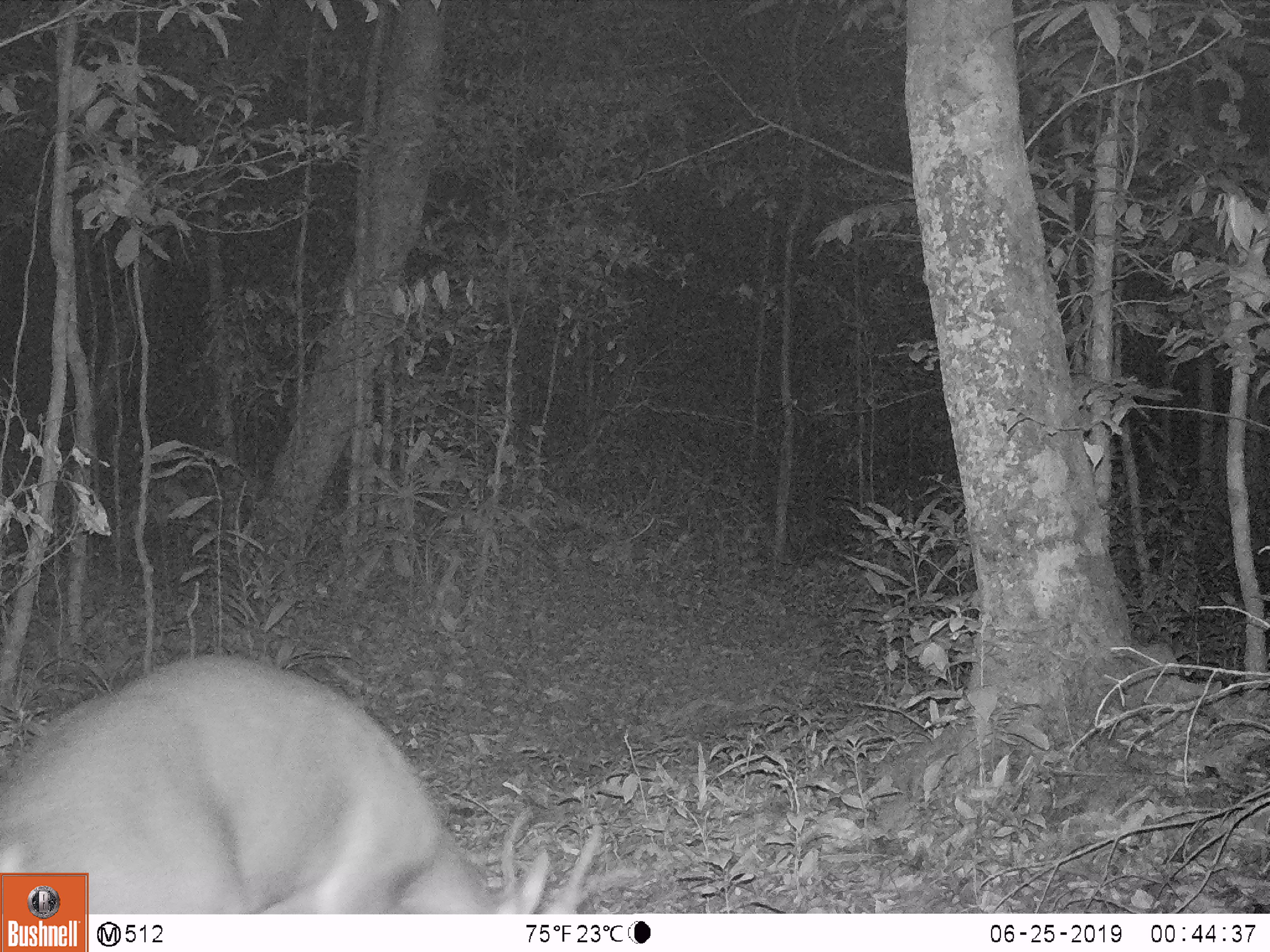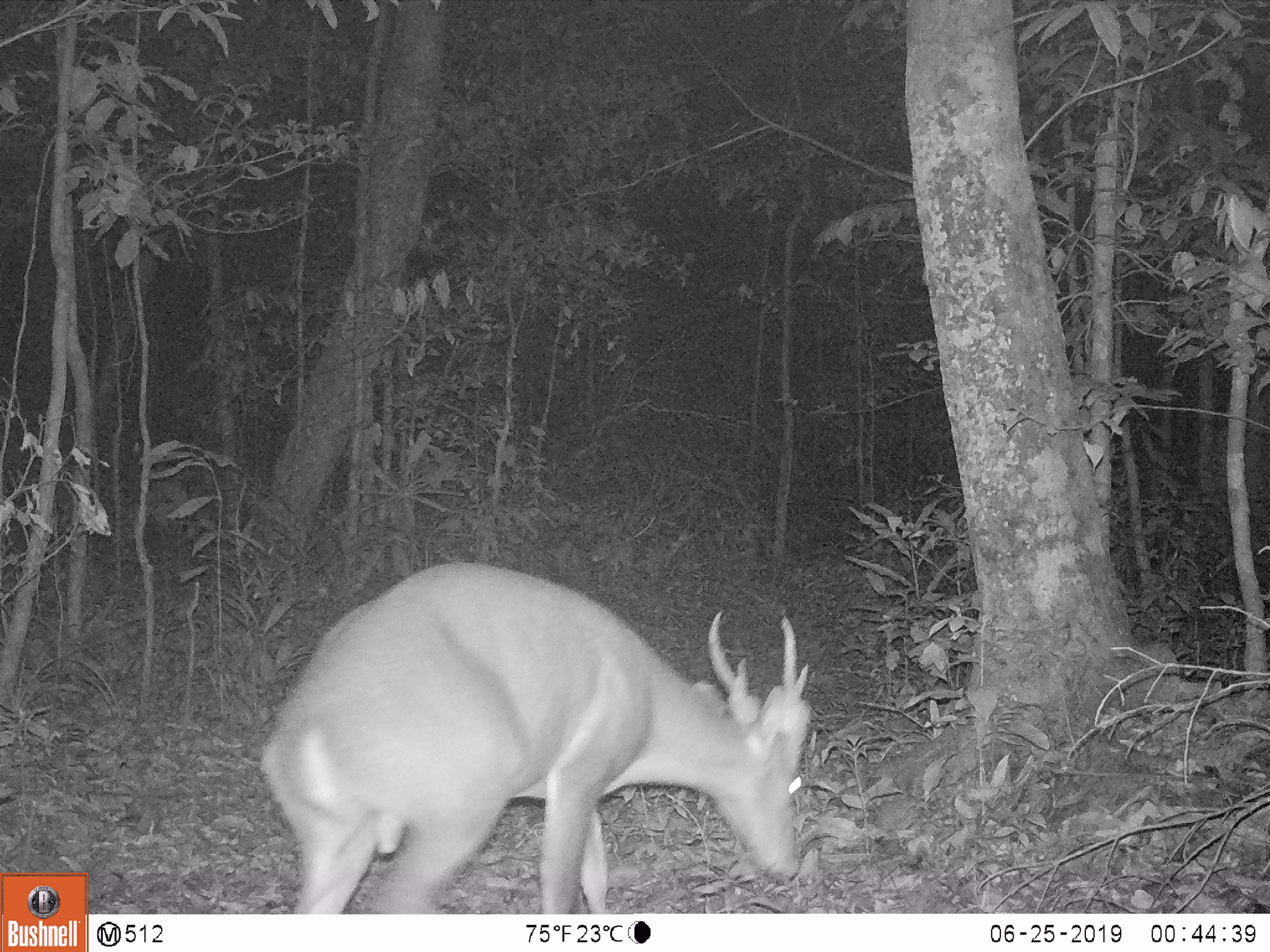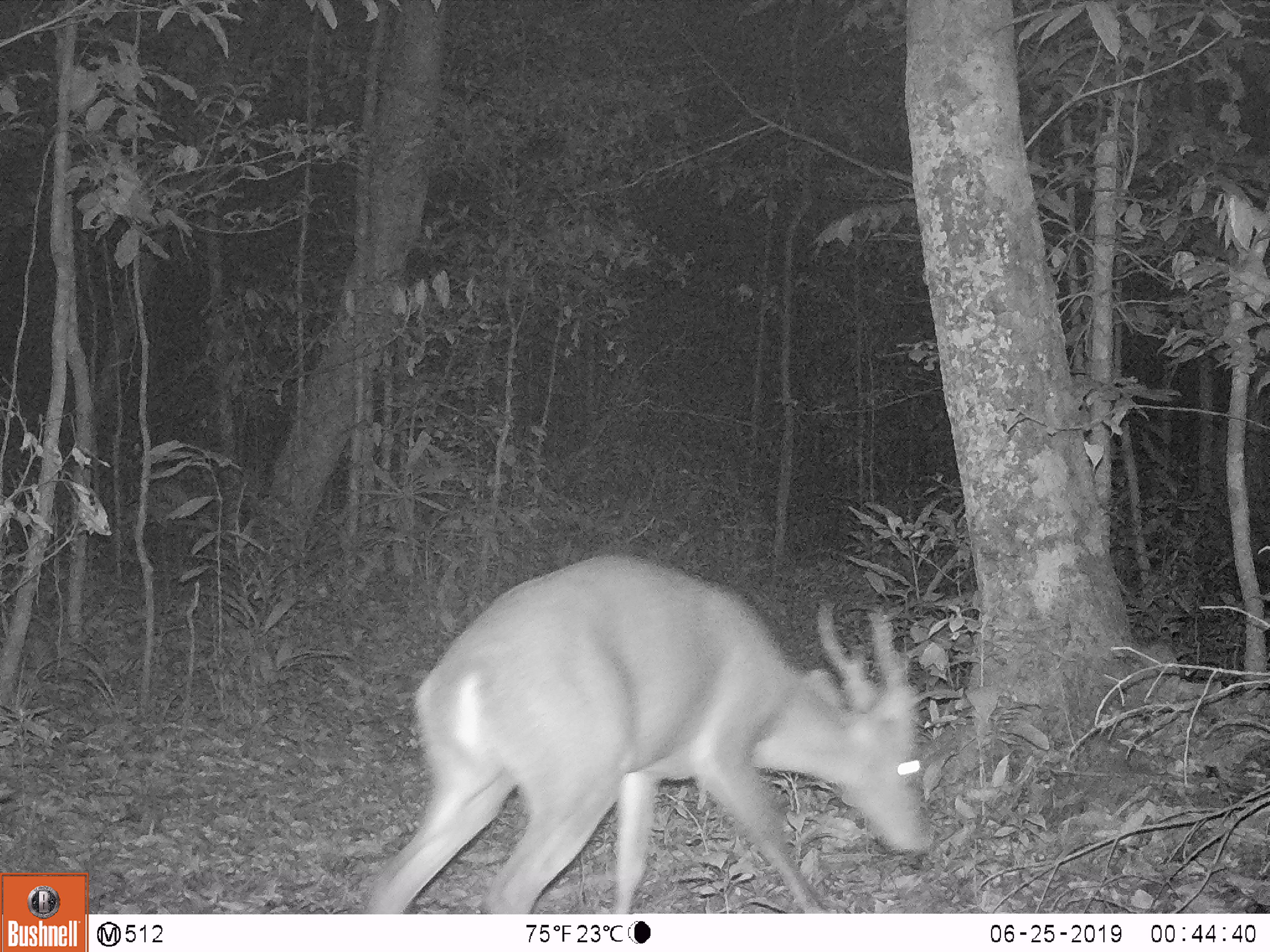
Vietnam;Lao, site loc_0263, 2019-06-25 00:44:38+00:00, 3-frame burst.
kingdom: Animalia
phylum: Chordata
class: Mammalia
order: Artiodactyla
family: Cervidae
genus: Muntiacus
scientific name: Muntiacus vuquangensis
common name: large-antlered muntjac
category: large antlered muntjac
Large antlered muntjac (large-antlered muntjac) (Muntiacus vuquangensis). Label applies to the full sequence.